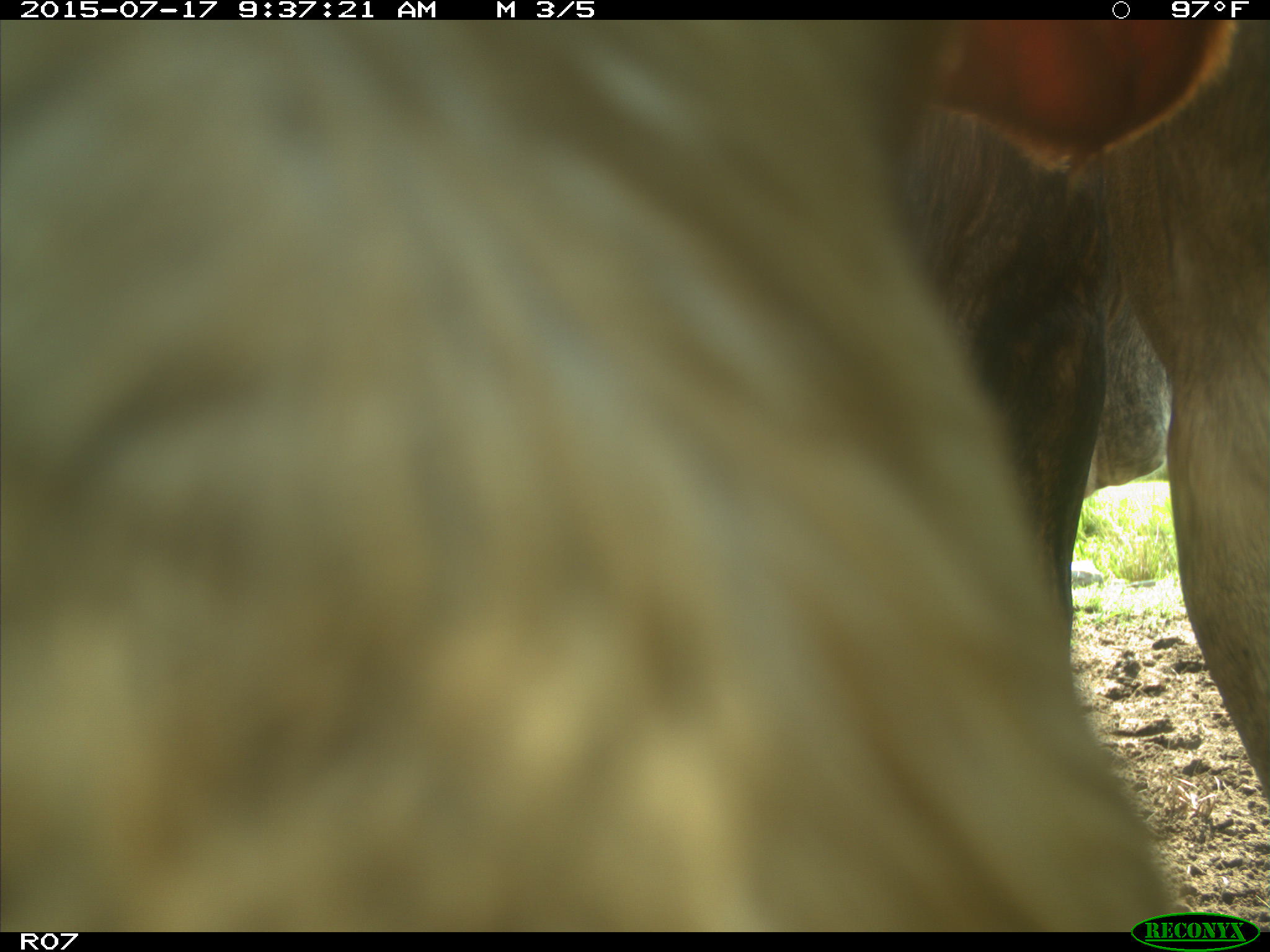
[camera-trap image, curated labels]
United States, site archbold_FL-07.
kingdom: Animalia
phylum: Chordata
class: Mammalia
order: Artiodactyla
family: Bovidae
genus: Bos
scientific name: Bos taurus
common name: domestic cow